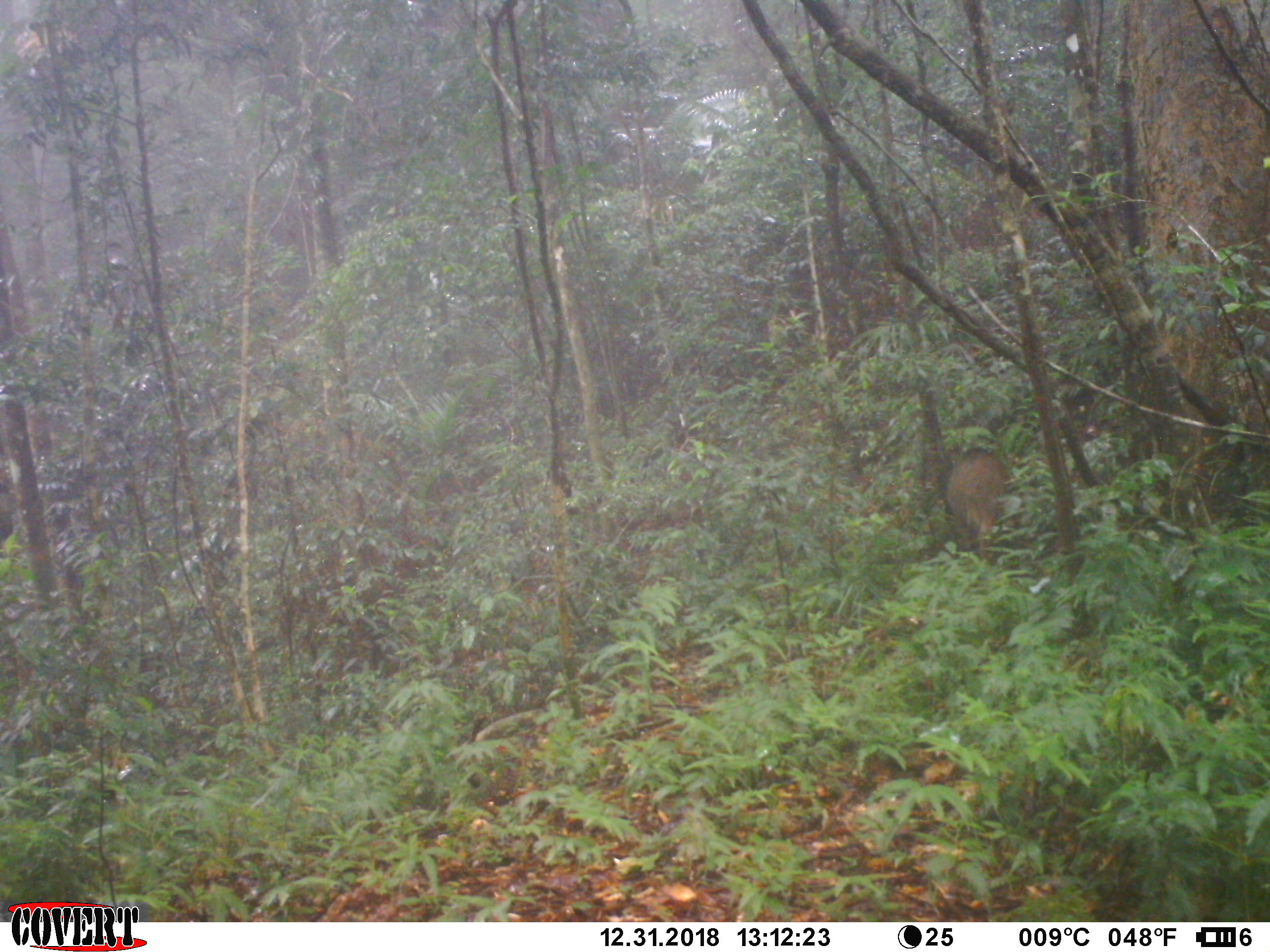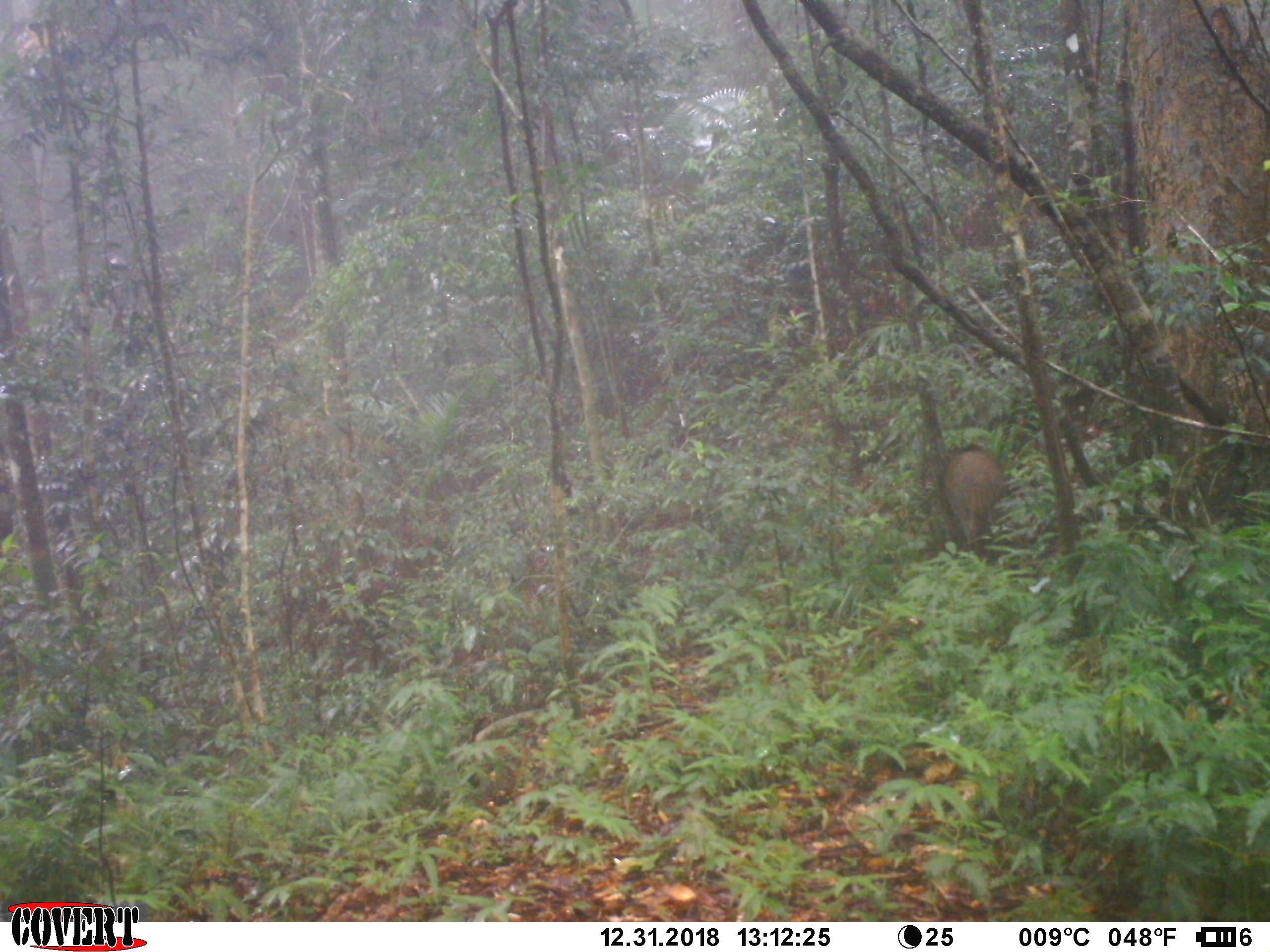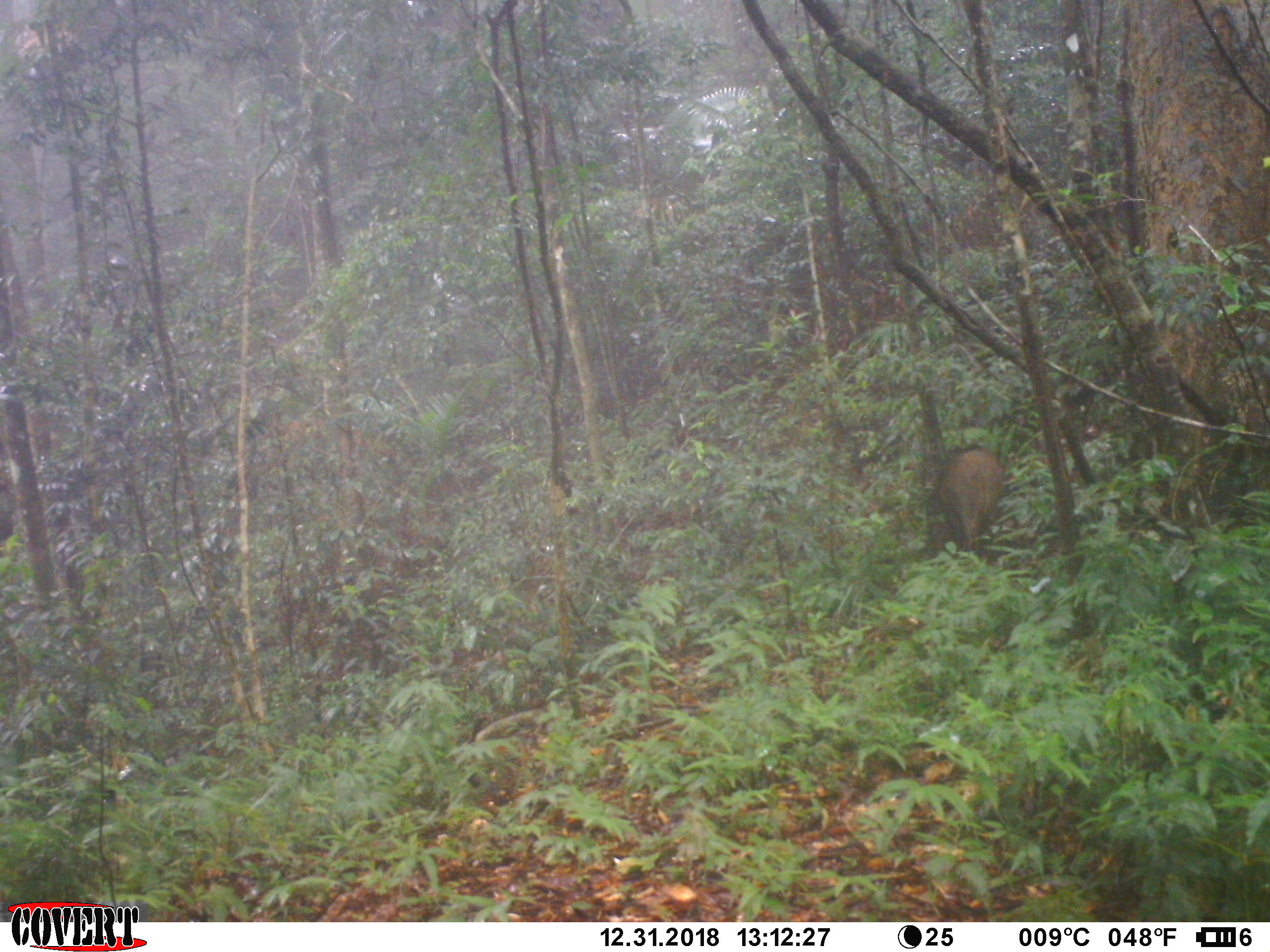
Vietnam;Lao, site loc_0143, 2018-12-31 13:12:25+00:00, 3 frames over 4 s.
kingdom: Animalia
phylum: Chordata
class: Mammalia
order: Artiodactyla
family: Suidae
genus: Sus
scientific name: Sus scrofa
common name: eurasian wild pig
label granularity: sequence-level